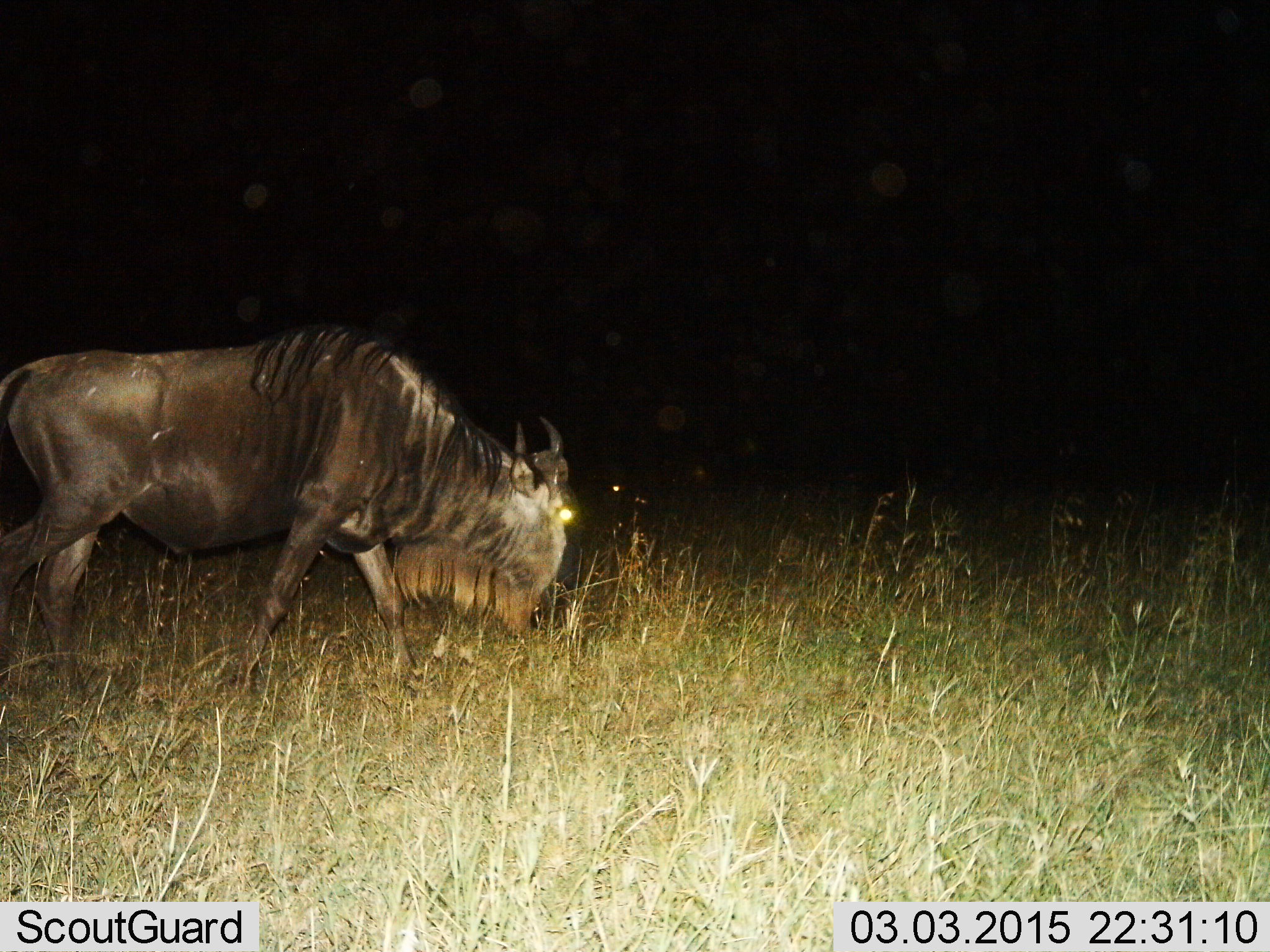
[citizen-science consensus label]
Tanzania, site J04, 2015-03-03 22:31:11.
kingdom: Animalia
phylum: Chordata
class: Mammalia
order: Artiodactyla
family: Bovidae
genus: Connochaetes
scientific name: Connochaetes taurinus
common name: blue wildebeest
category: wildebeest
Wildebeest (blue wildebeest) (Connochaetes taurinus), count 1. Behavior (volunteer vote fractions): standing 20%, resting 0%, moving 70%, interacting 0%. Young present (vote fraction): 0%. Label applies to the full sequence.